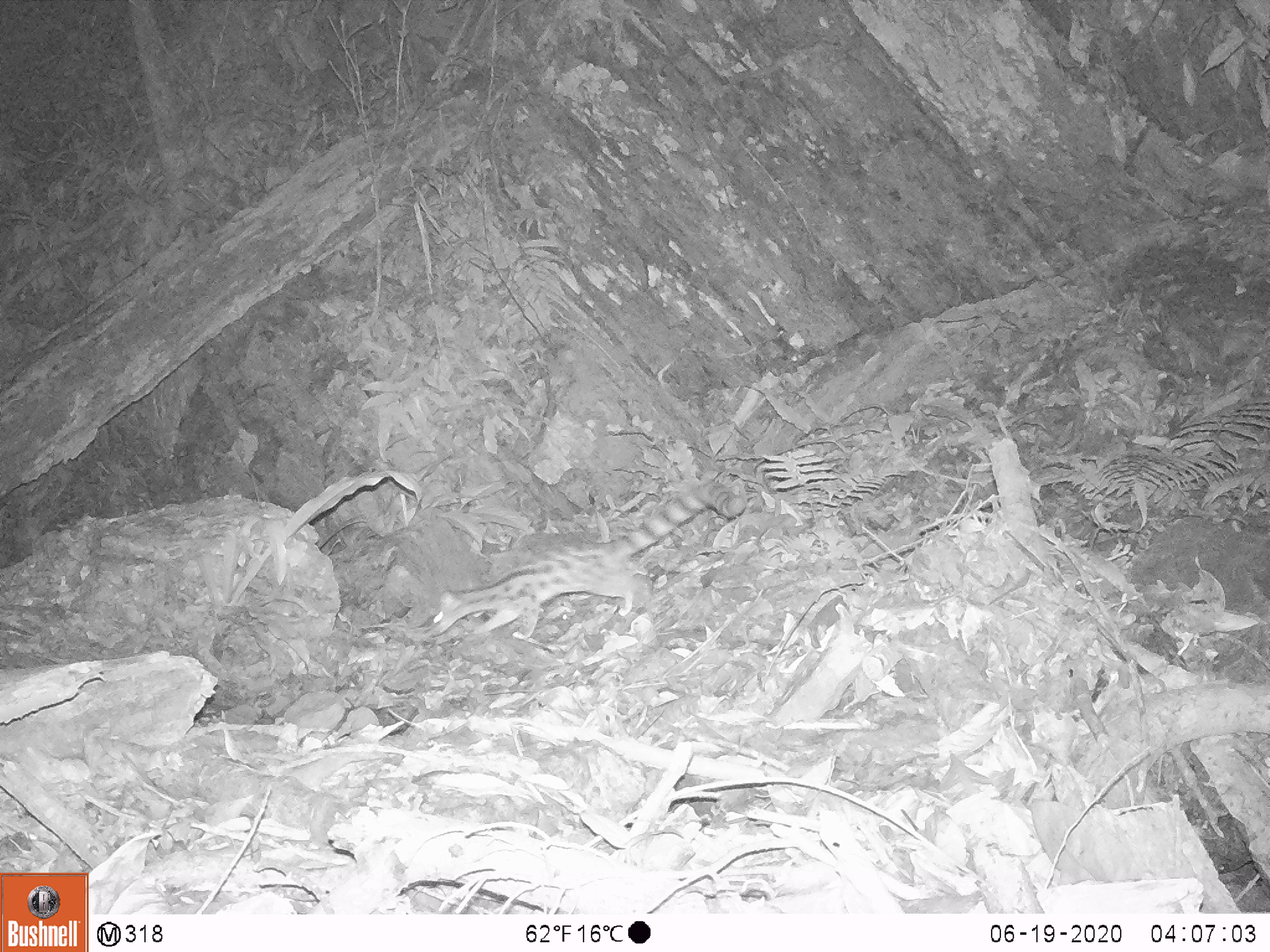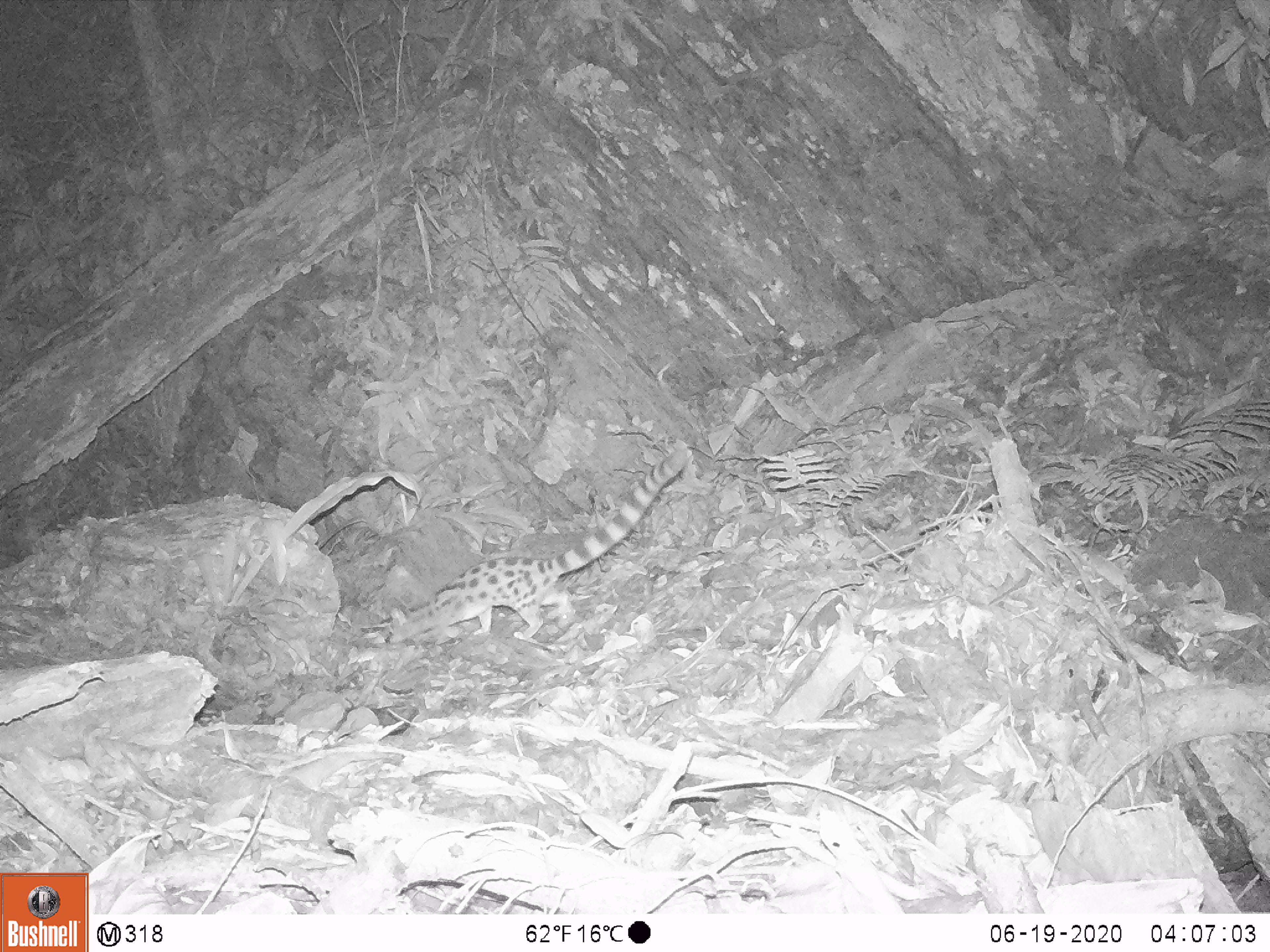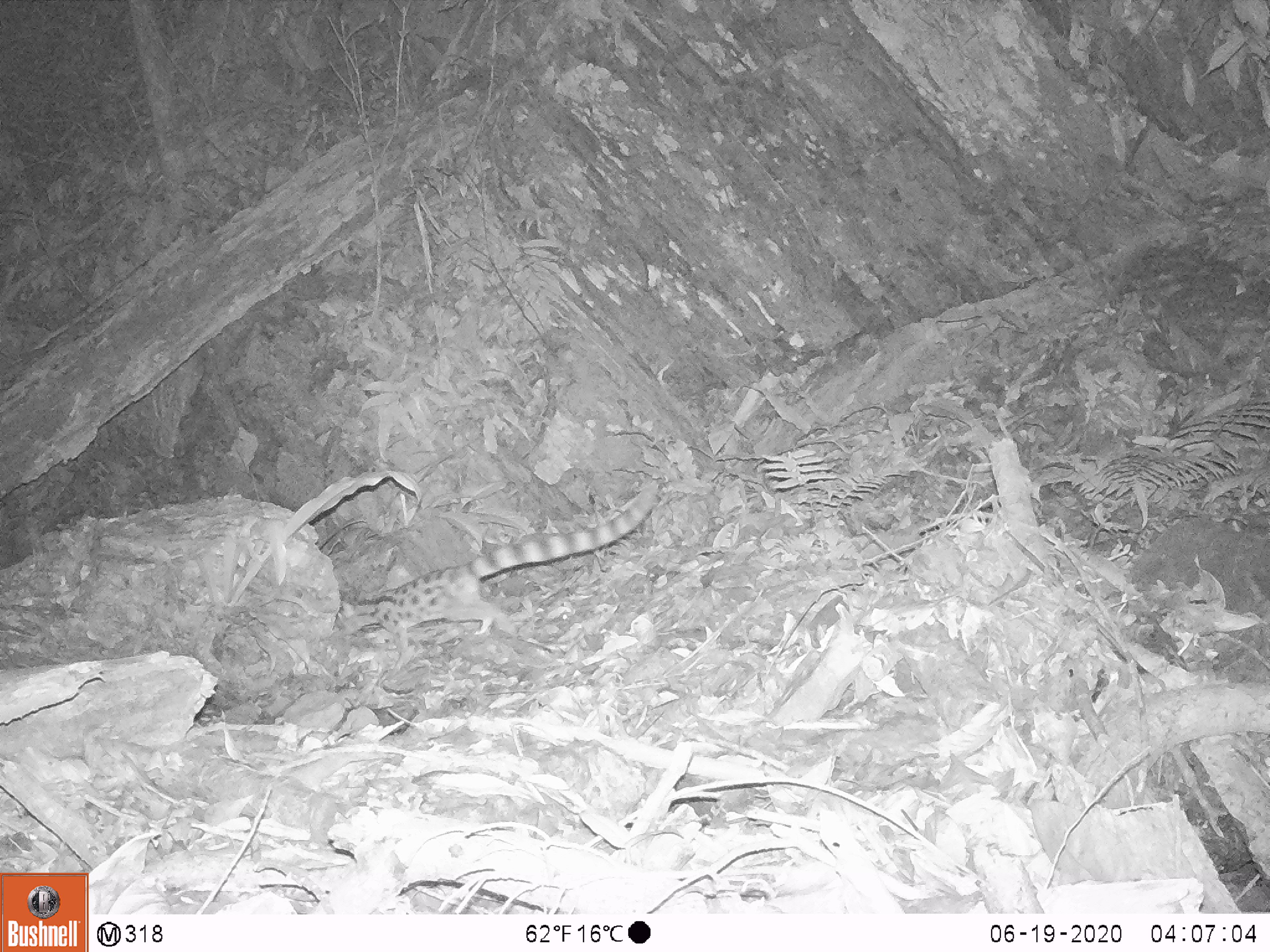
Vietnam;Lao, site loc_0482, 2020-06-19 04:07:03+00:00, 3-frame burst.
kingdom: Animalia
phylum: Chordata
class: Mammalia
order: Carnivora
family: Prionodontidae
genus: Prionodon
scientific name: Prionodon pardicolor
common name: spotted linsang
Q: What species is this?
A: Spotted linsang (Prionodon pardicolor).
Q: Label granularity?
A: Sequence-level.